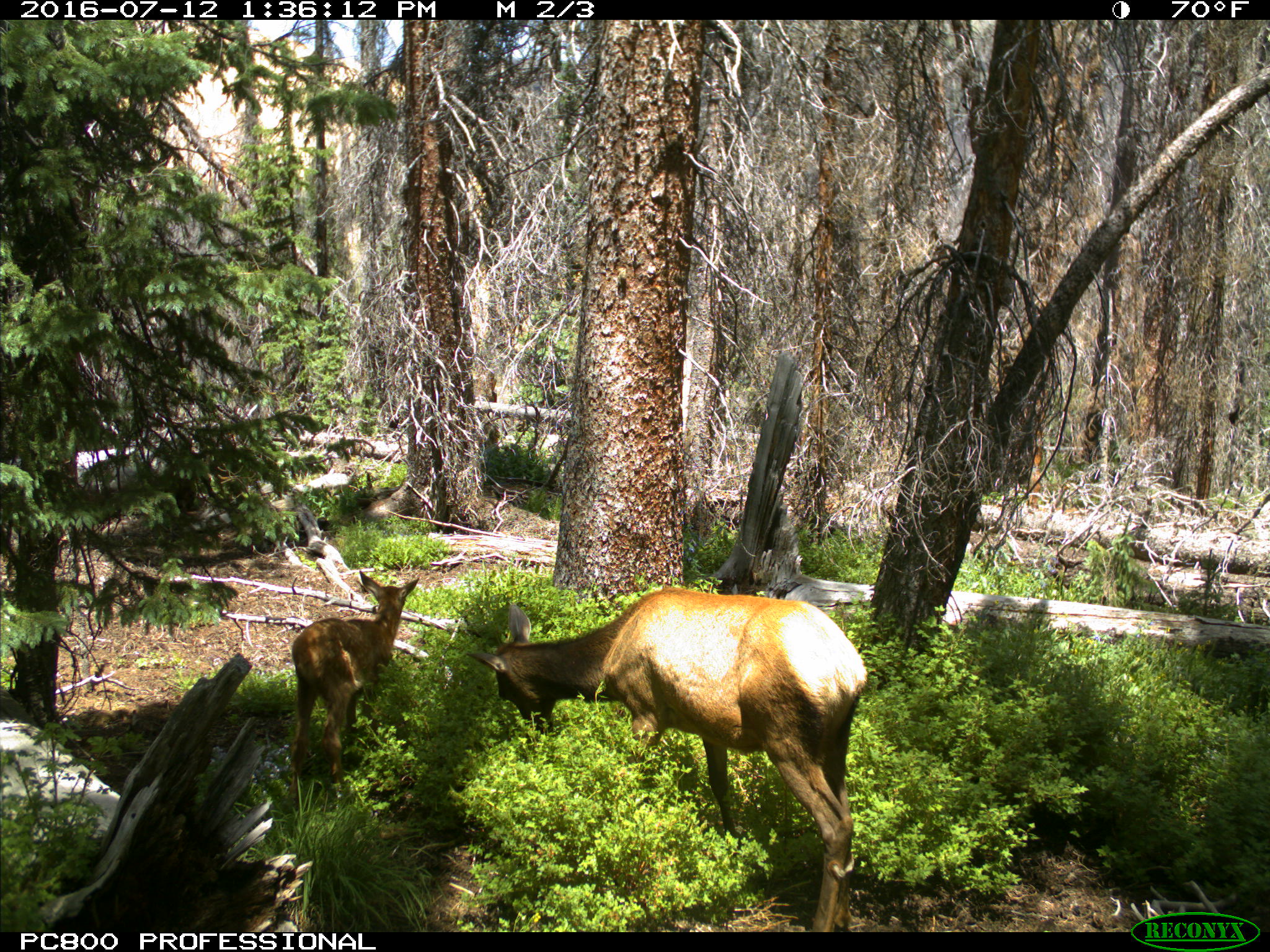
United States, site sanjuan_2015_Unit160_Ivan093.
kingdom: Animalia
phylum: Chordata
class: Mammalia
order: Artiodactyla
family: Cervidae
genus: Cervus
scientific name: Cervus elaphus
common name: red deer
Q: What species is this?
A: Cervus elaphus (red deer).